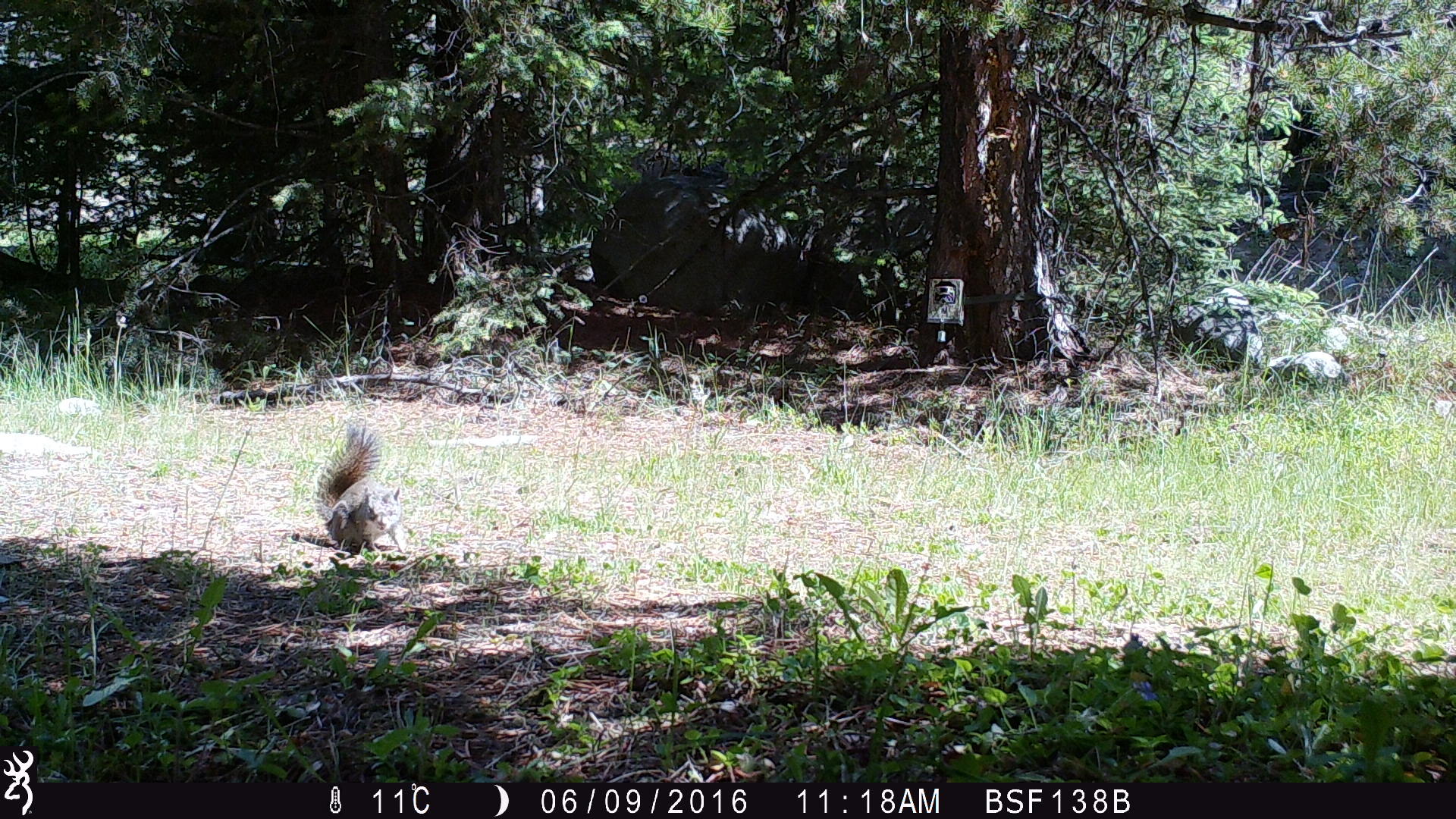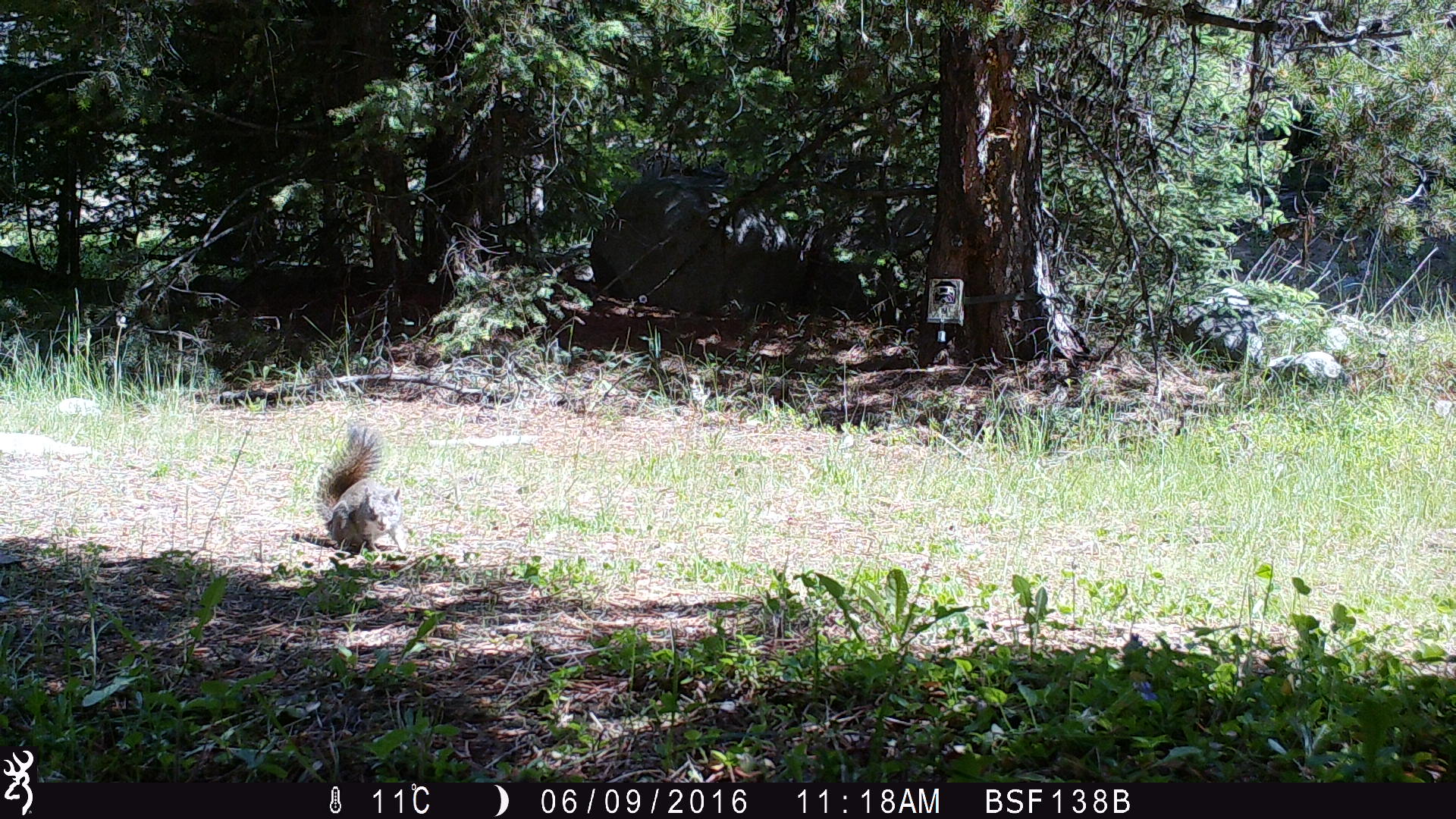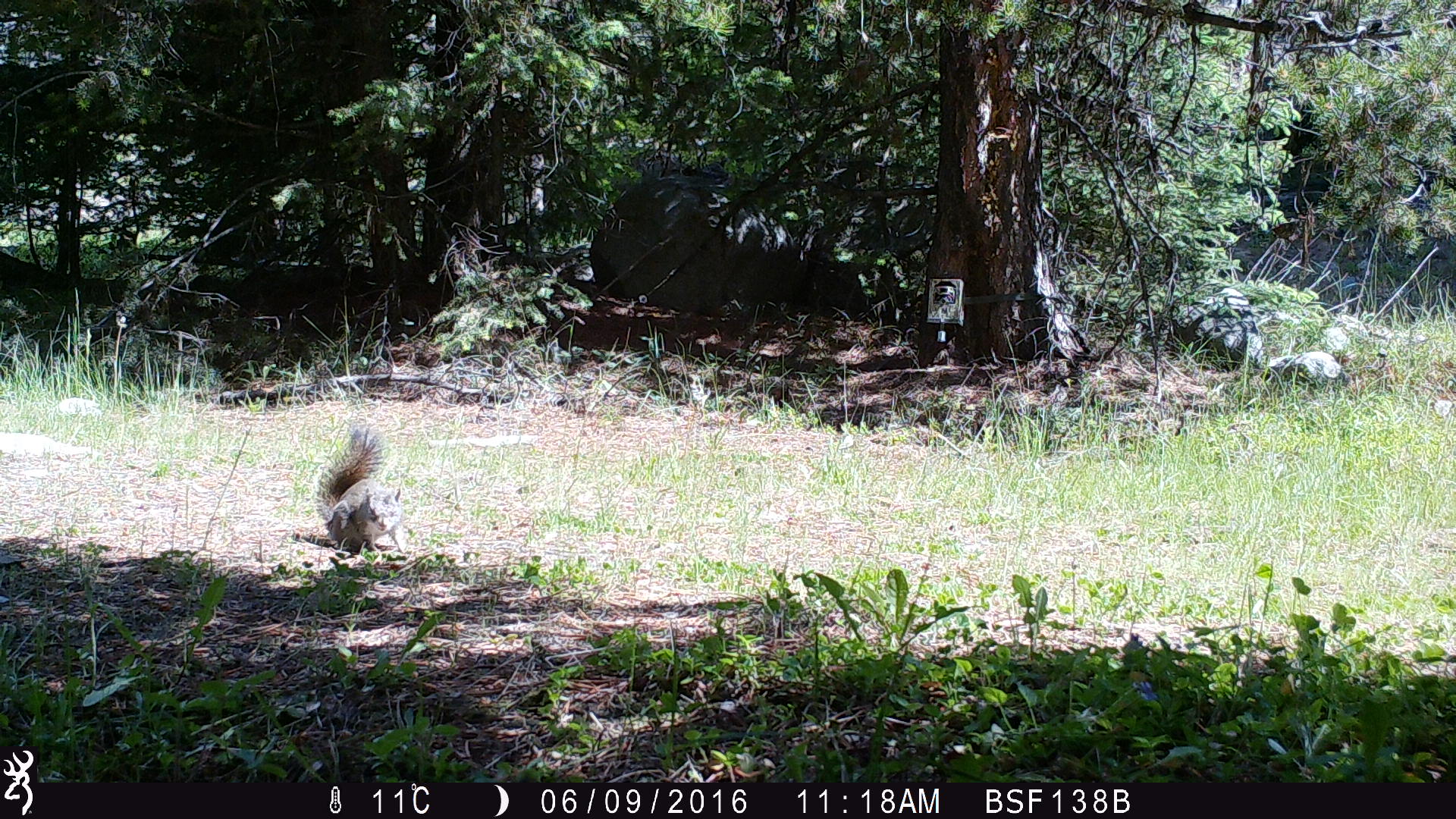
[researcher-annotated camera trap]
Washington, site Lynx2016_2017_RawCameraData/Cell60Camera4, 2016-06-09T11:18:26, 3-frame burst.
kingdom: Animalia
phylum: Chordata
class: Mammalia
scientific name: Mammalia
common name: small mammal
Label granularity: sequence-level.